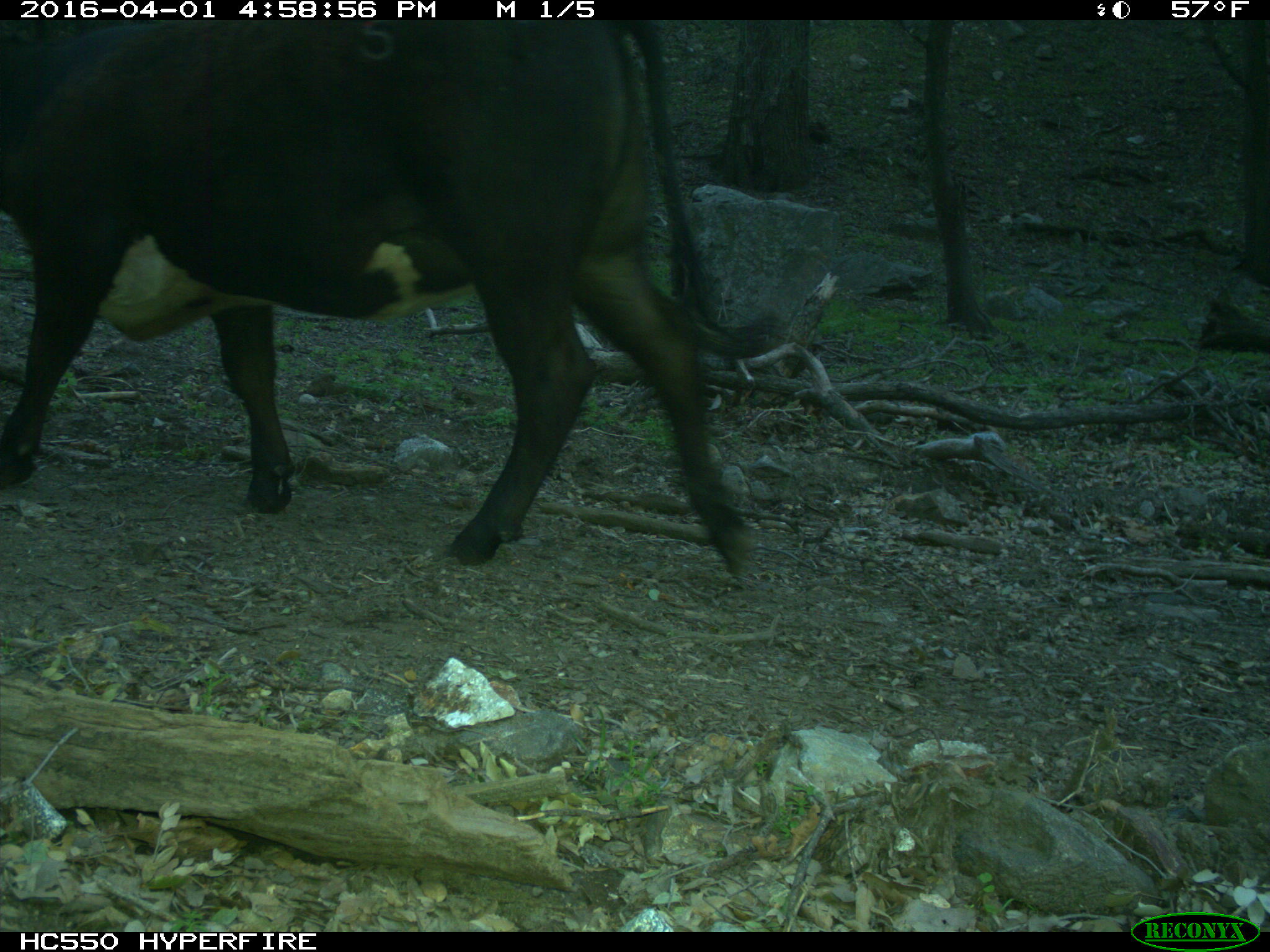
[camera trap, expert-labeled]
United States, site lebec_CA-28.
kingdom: Animalia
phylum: Chordata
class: Mammalia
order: Artiodactyla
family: Bovidae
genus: Bos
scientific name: Bos taurus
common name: domestic cow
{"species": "Bos taurus (domestic cow)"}